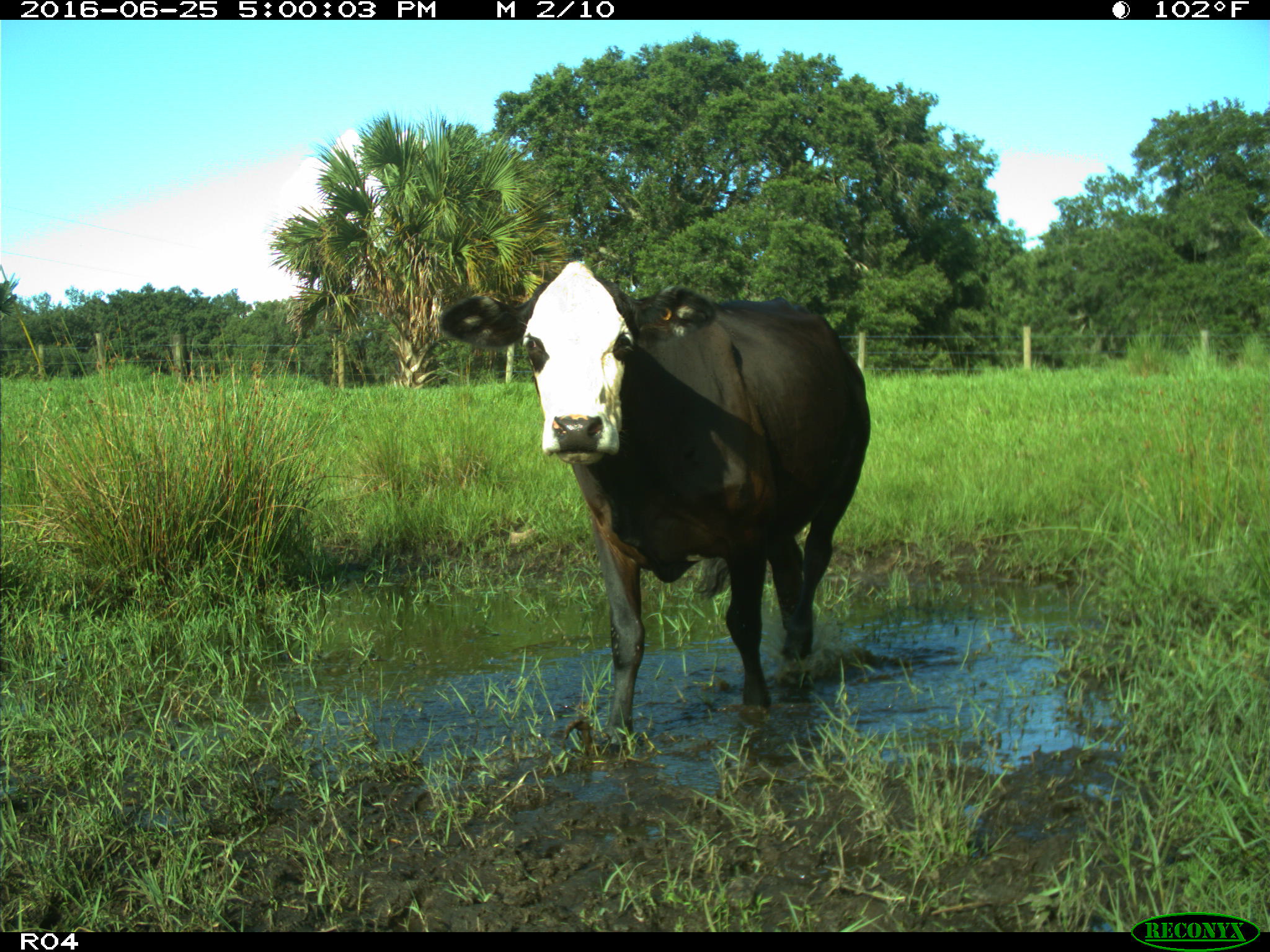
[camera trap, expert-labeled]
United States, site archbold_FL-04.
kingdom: Animalia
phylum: Chordata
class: Mammalia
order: Artiodactyla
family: Bovidae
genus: Bos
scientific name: Bos taurus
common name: domestic cow